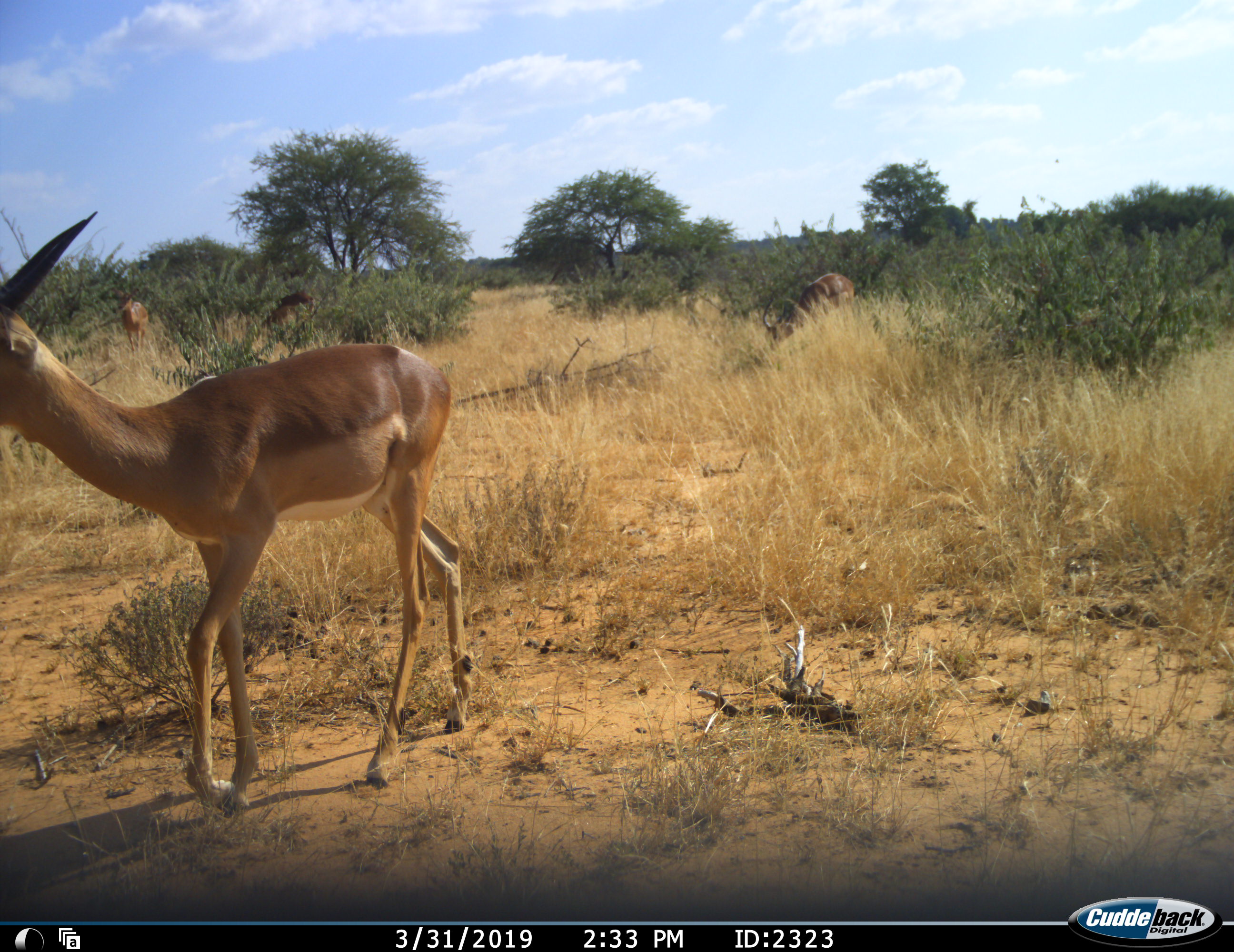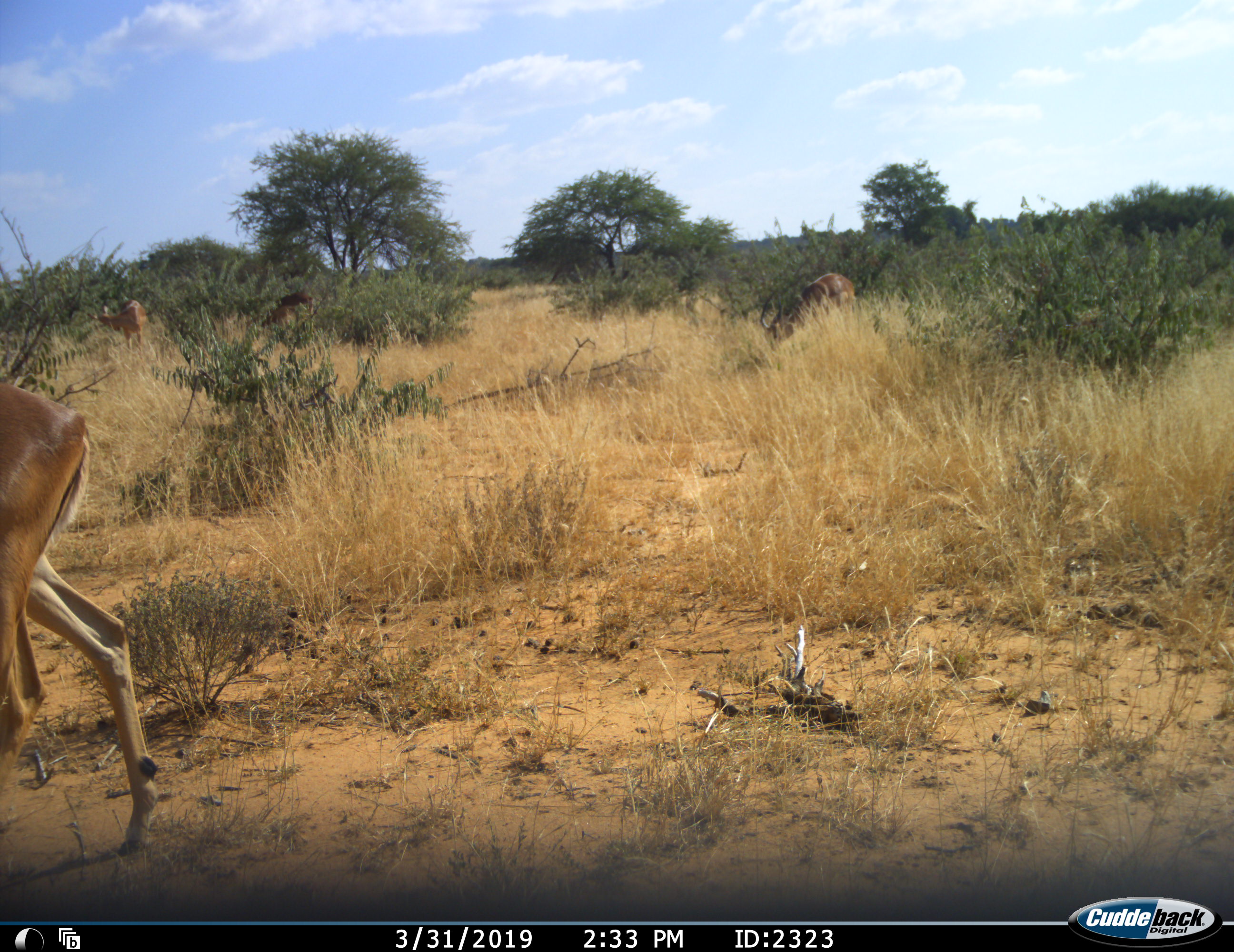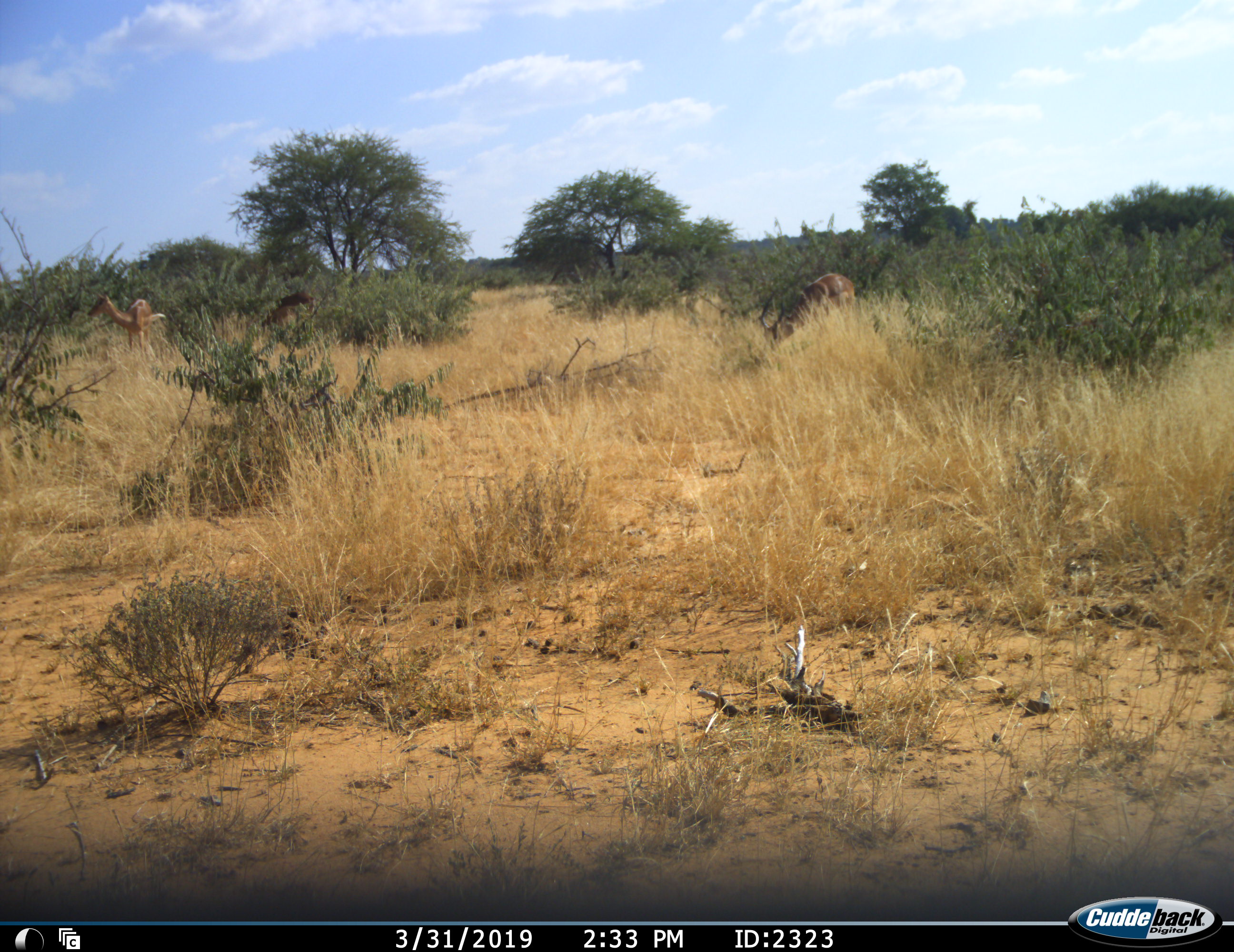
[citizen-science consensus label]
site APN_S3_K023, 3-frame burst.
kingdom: Animalia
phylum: Chordata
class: Mammalia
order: Artiodactyla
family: Bovidae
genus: Aepyceros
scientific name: Aepyceros melampus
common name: impala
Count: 4.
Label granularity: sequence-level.